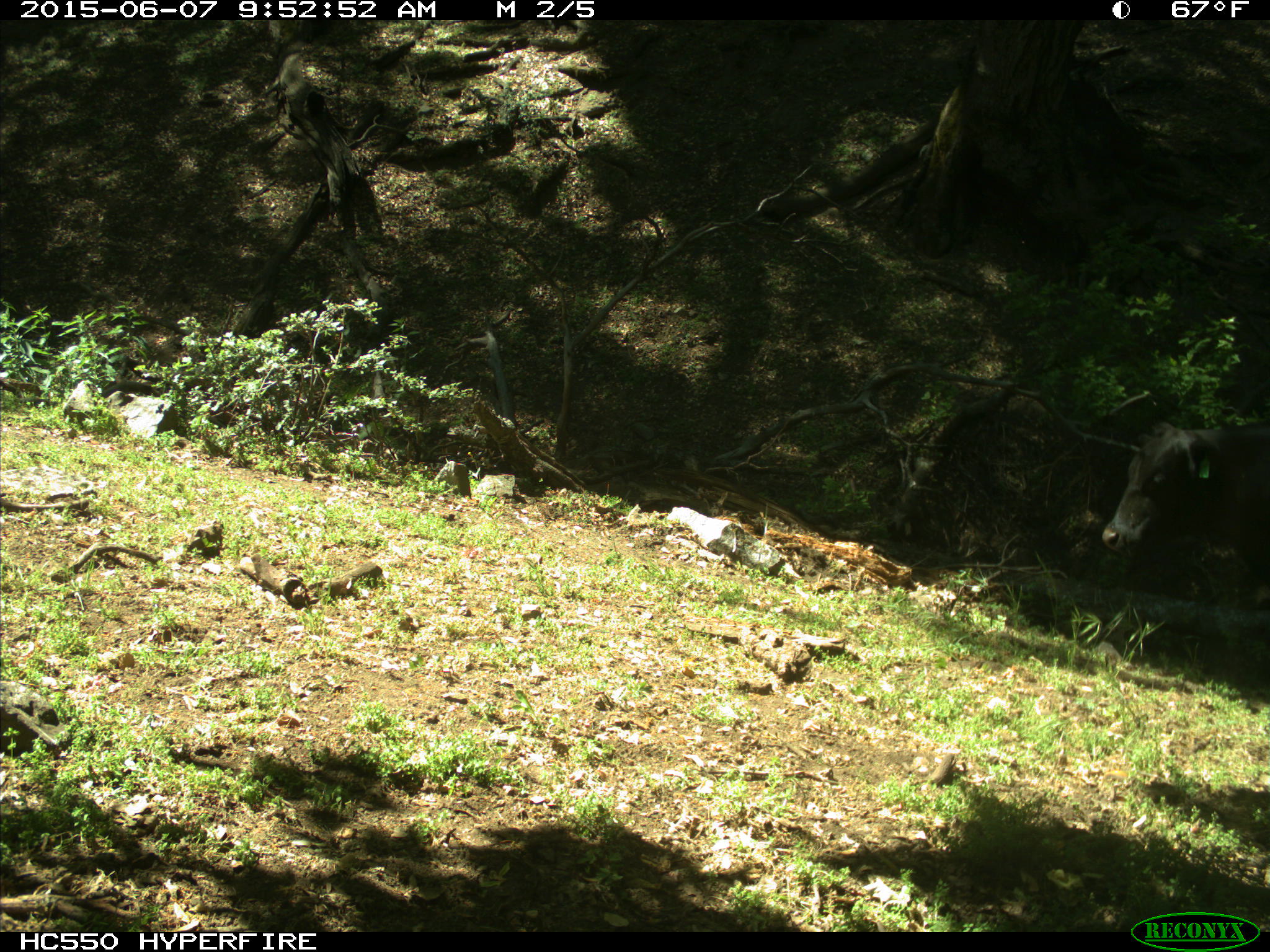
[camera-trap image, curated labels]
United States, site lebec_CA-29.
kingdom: Animalia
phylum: Chordata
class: Mammalia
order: Artiodactyla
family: Bovidae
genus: Bos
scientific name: Bos taurus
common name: domestic cow